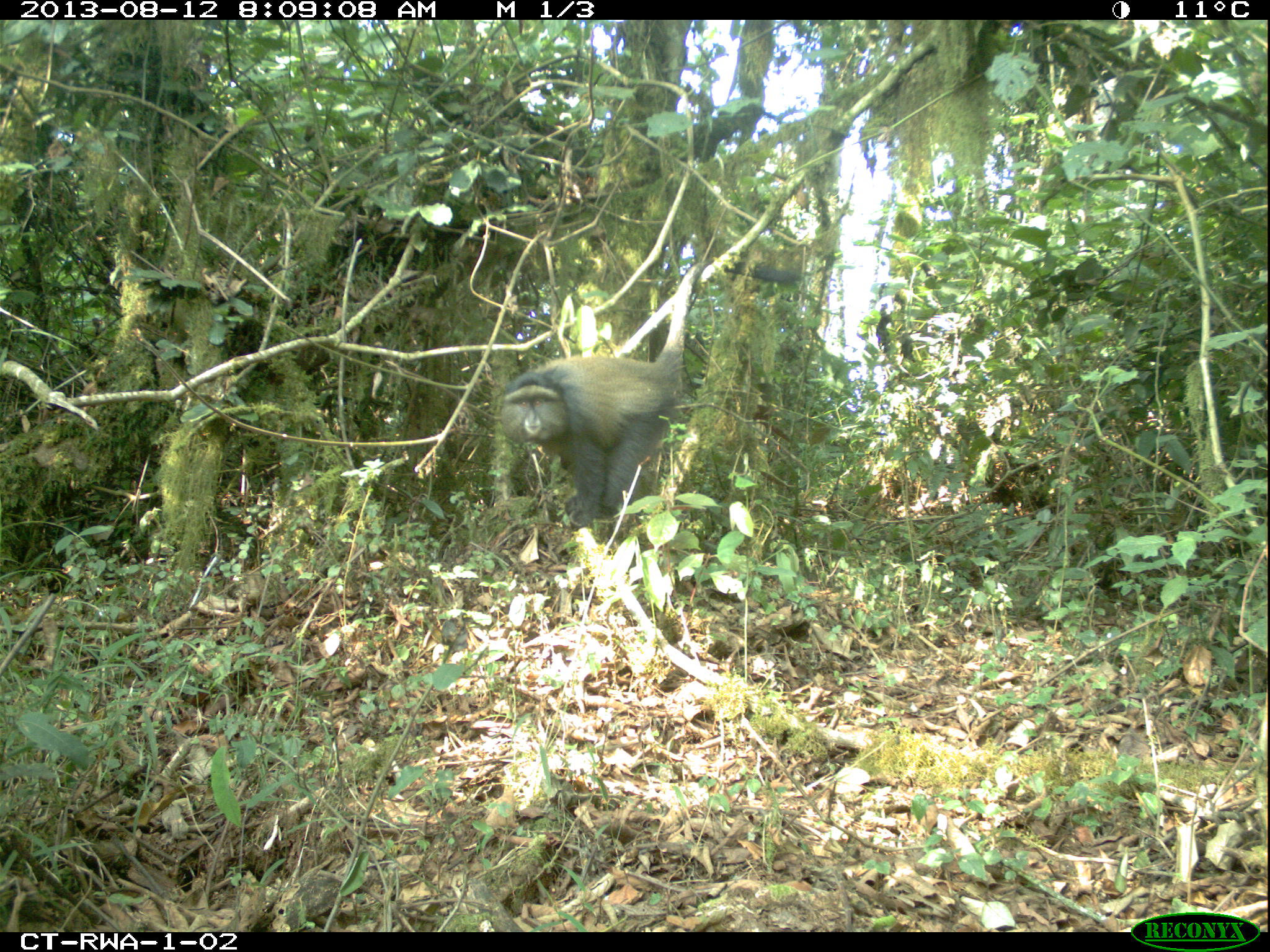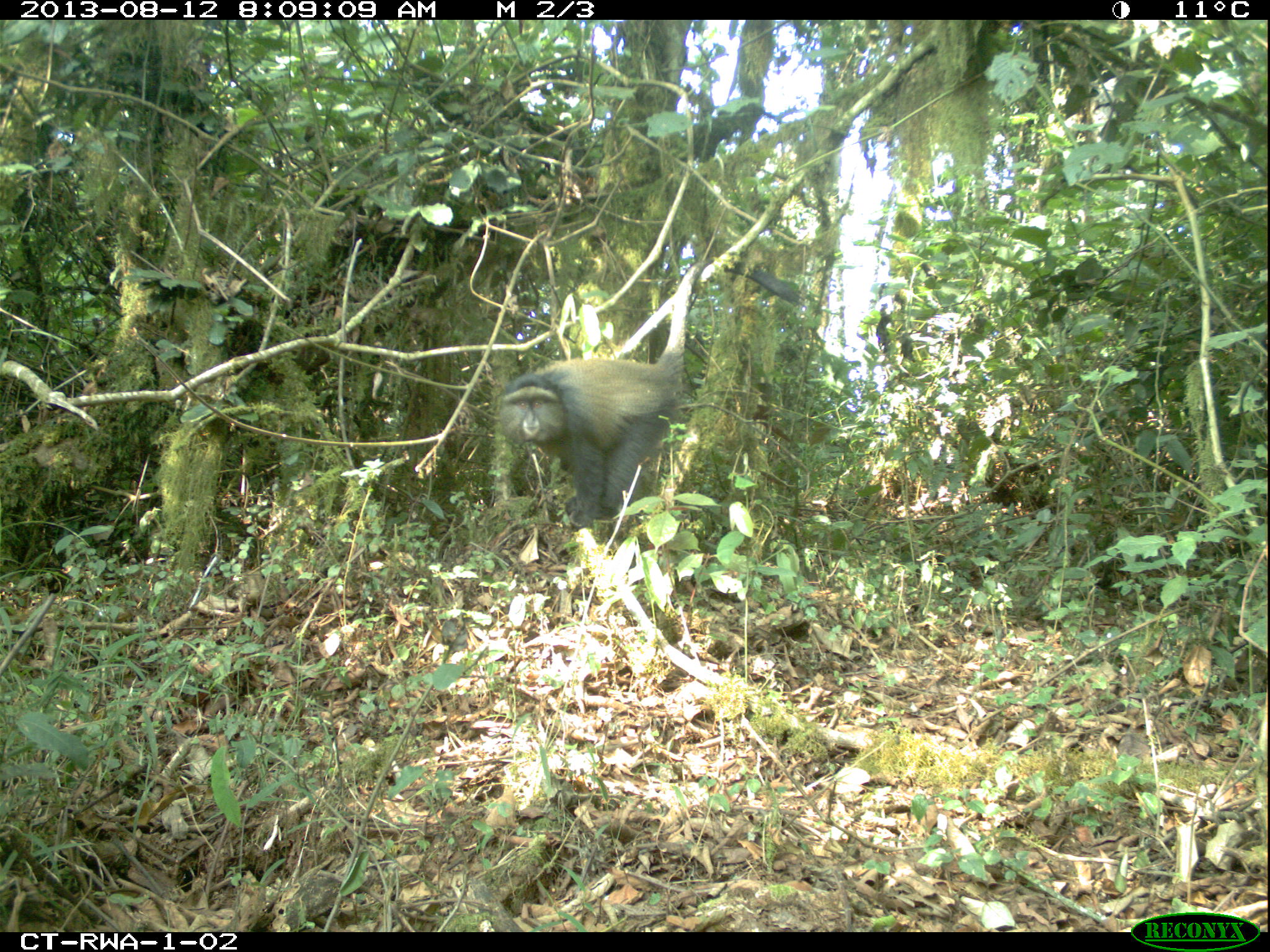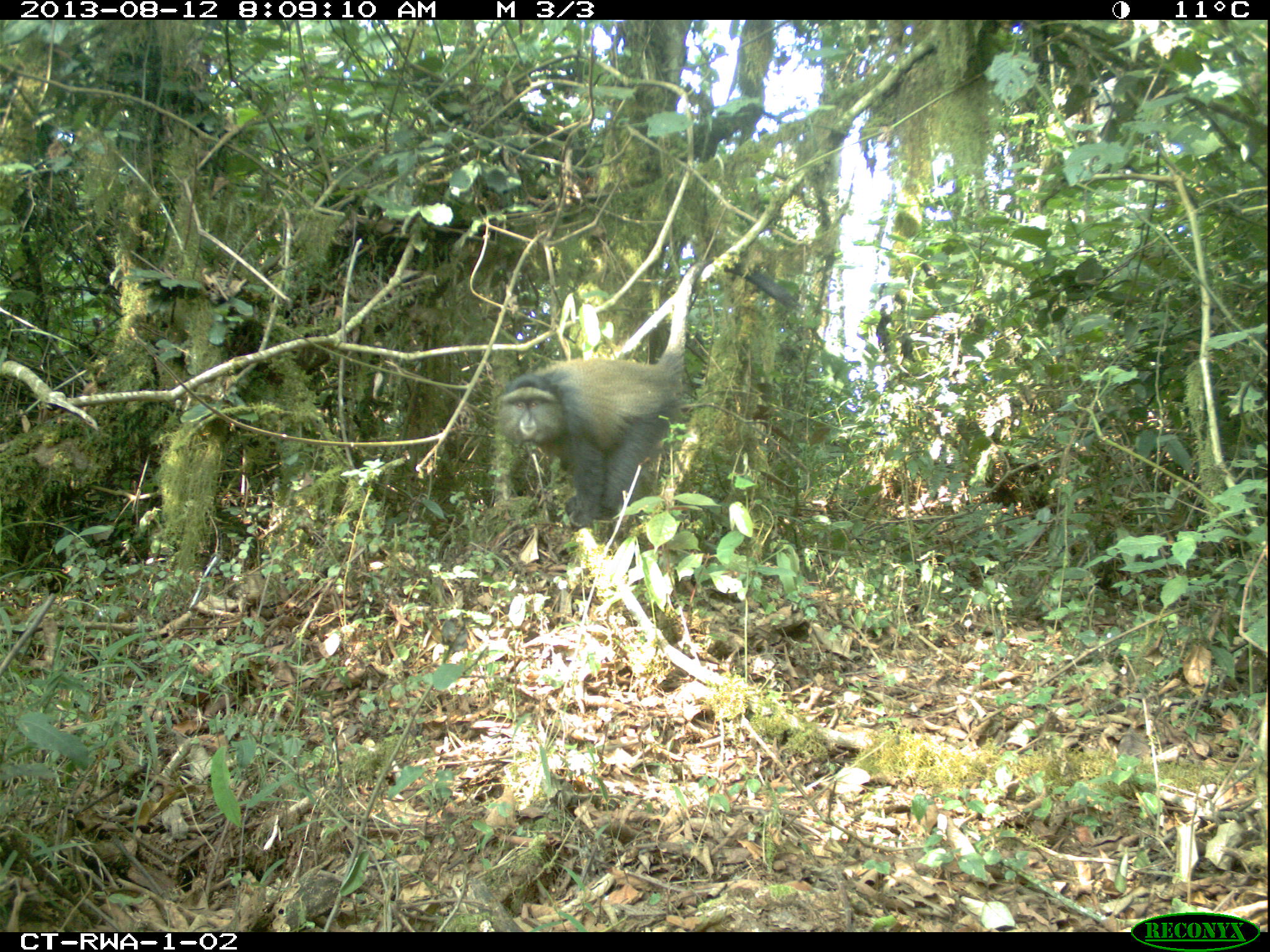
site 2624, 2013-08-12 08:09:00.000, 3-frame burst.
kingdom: Animalia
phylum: Chordata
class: Mammalia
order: Primates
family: Cercopithecidae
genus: Cercopithecus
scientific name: Cercopithecus mitis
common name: blue monkey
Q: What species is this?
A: Cercopithecus mitis (blue monkey).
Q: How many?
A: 1.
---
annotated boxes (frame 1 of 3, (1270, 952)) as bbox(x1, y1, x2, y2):
cercopithecus mitis: bbox(497, 256, 803, 531)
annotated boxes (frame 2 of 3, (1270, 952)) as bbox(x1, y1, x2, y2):
cercopithecus mitis: bbox(493, 256, 803, 531)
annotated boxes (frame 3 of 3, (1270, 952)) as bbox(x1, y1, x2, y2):
cercopithecus mitis: bbox(493, 254, 803, 531)